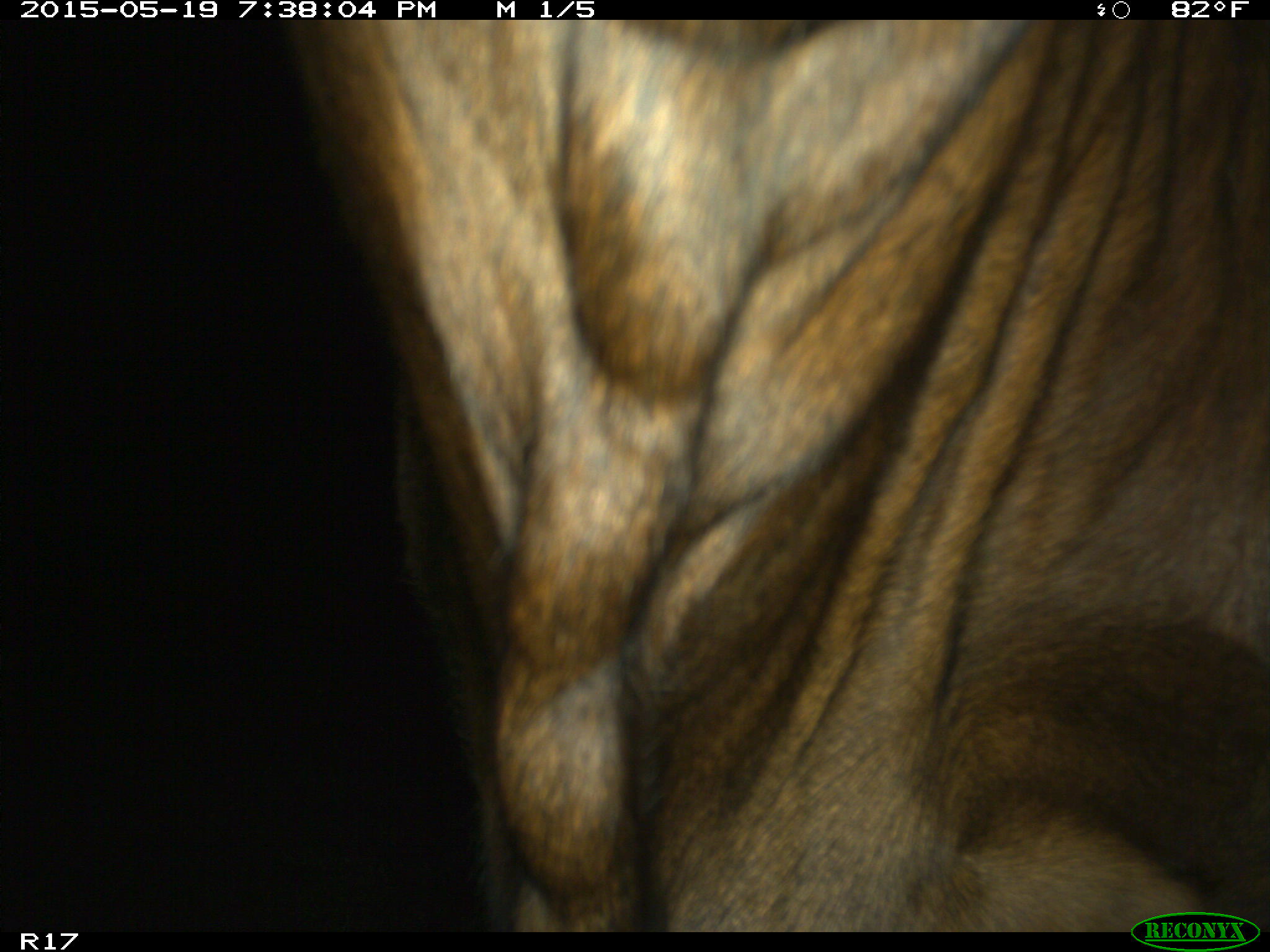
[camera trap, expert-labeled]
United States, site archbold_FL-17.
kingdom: Animalia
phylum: Chordata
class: Mammalia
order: Artiodactyla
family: Bovidae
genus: Bos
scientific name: Bos taurus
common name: domestic cow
Bos taurus (domestic cow).